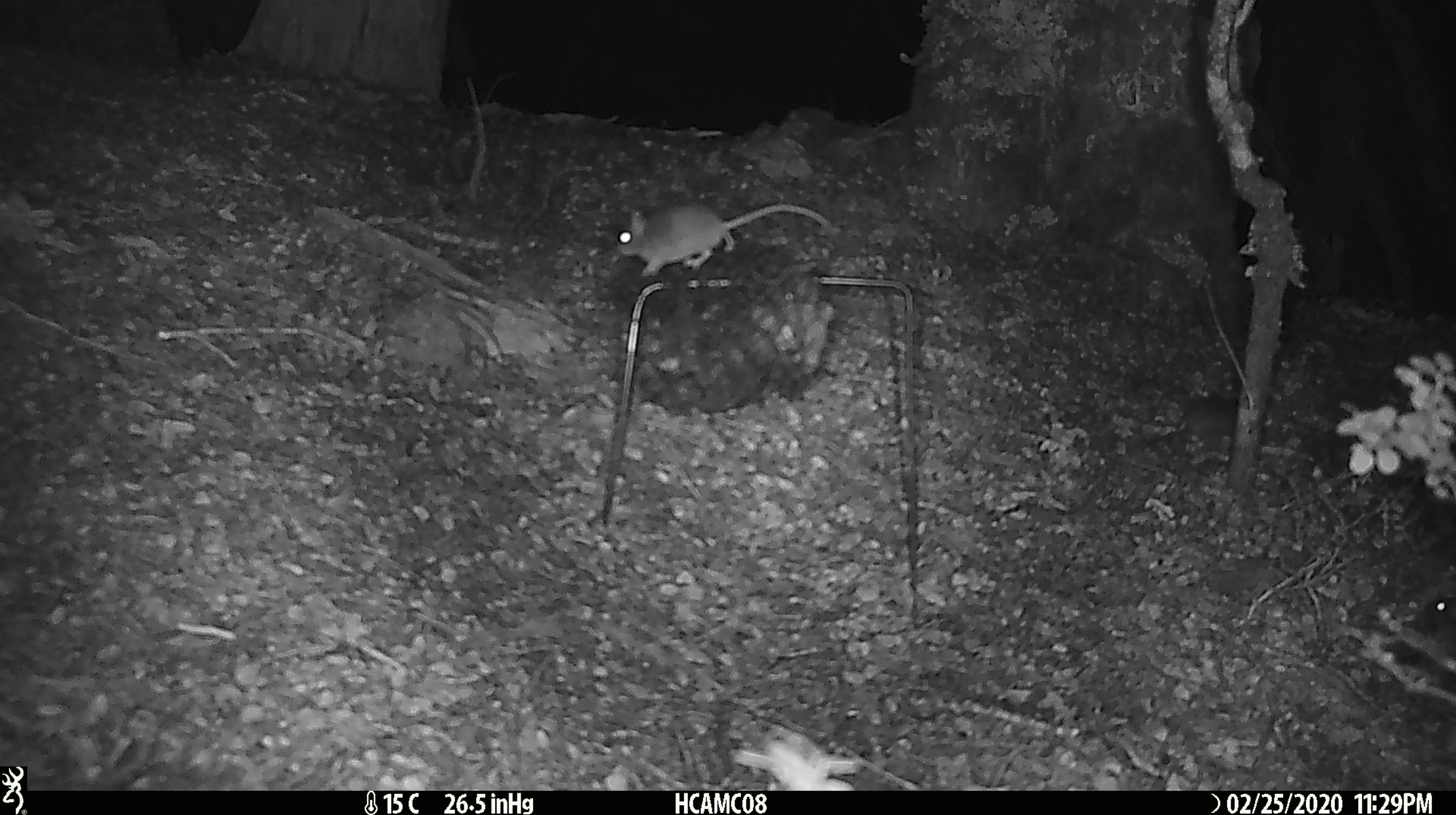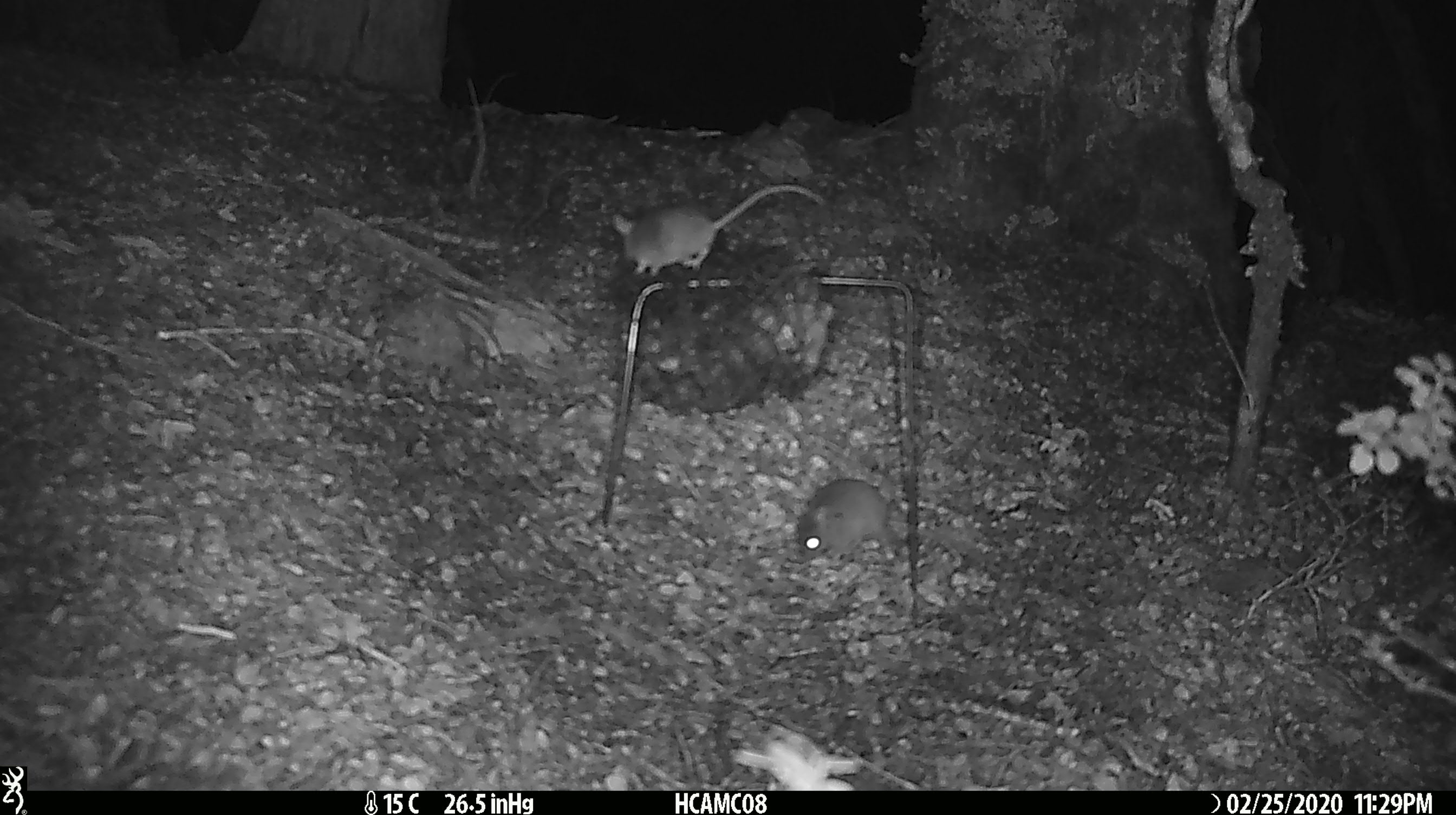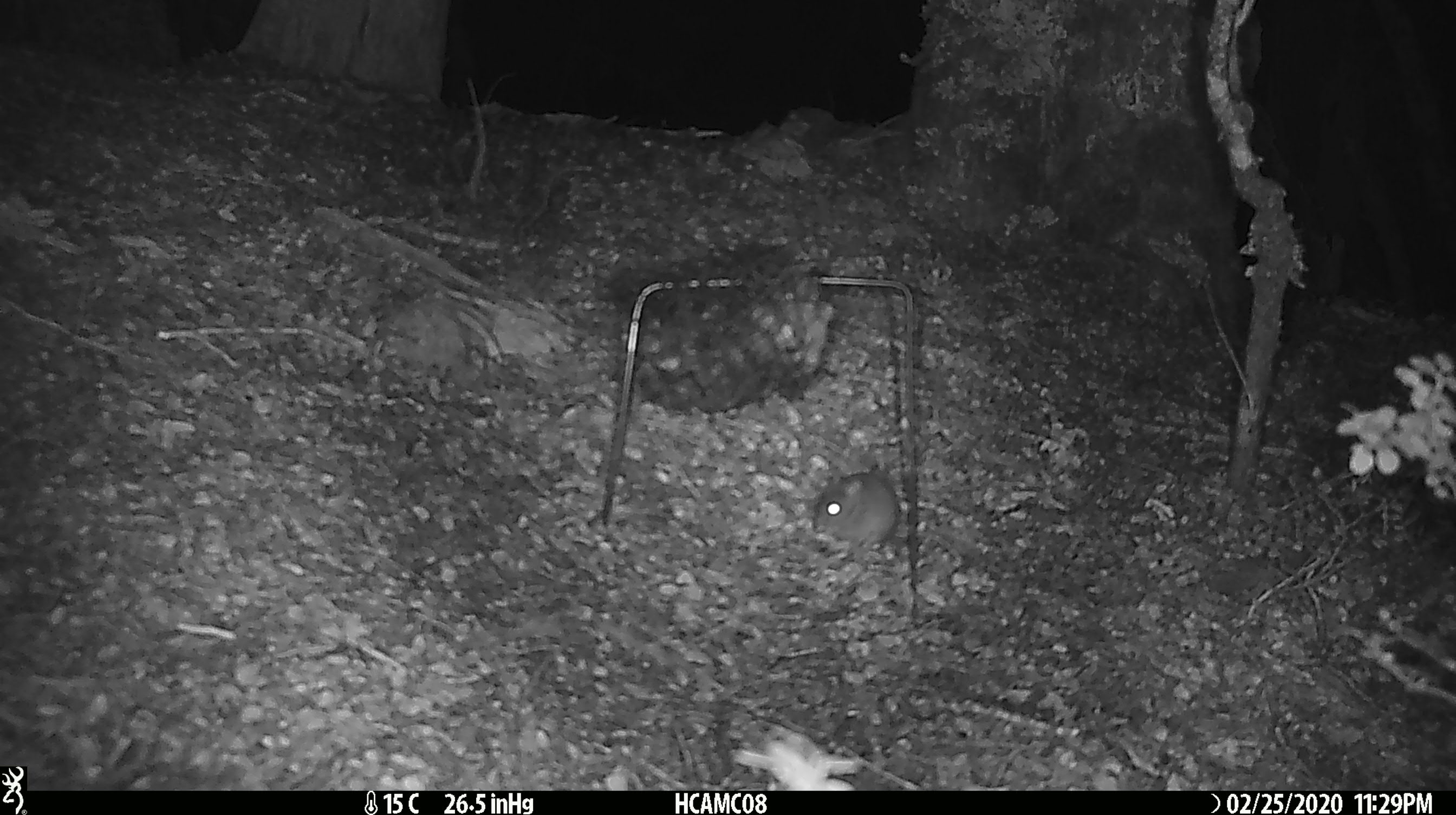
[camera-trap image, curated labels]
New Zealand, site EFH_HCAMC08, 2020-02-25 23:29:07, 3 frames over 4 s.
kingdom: Animalia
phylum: Chordata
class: Mammalia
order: Rodentia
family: Muridae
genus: Mus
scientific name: Mus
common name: mouse